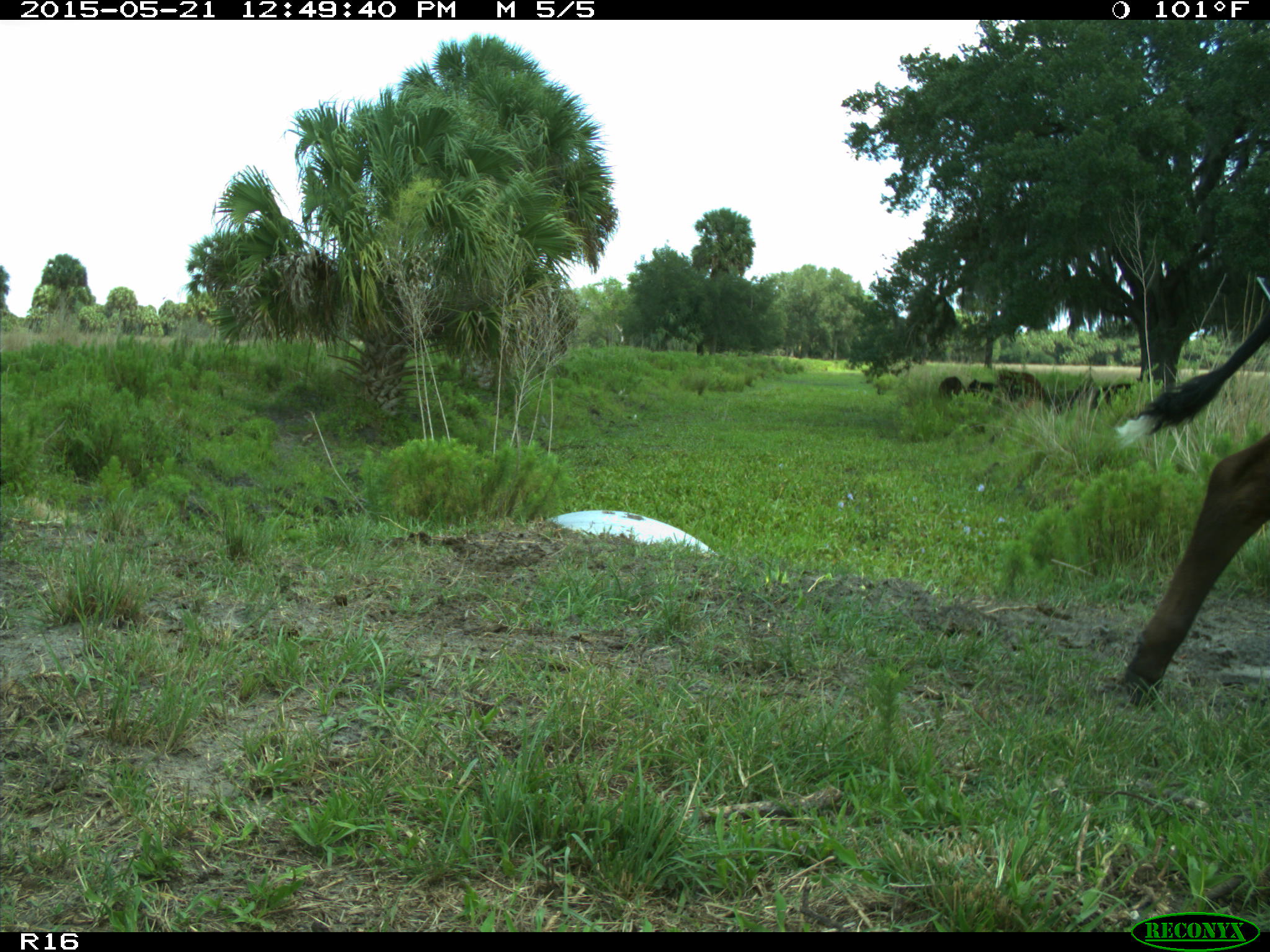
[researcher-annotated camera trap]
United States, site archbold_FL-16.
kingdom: Animalia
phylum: Chordata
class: Mammalia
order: Artiodactyla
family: Bovidae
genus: Bos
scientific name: Bos taurus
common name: domestic cow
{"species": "Bos taurus (domestic cow)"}